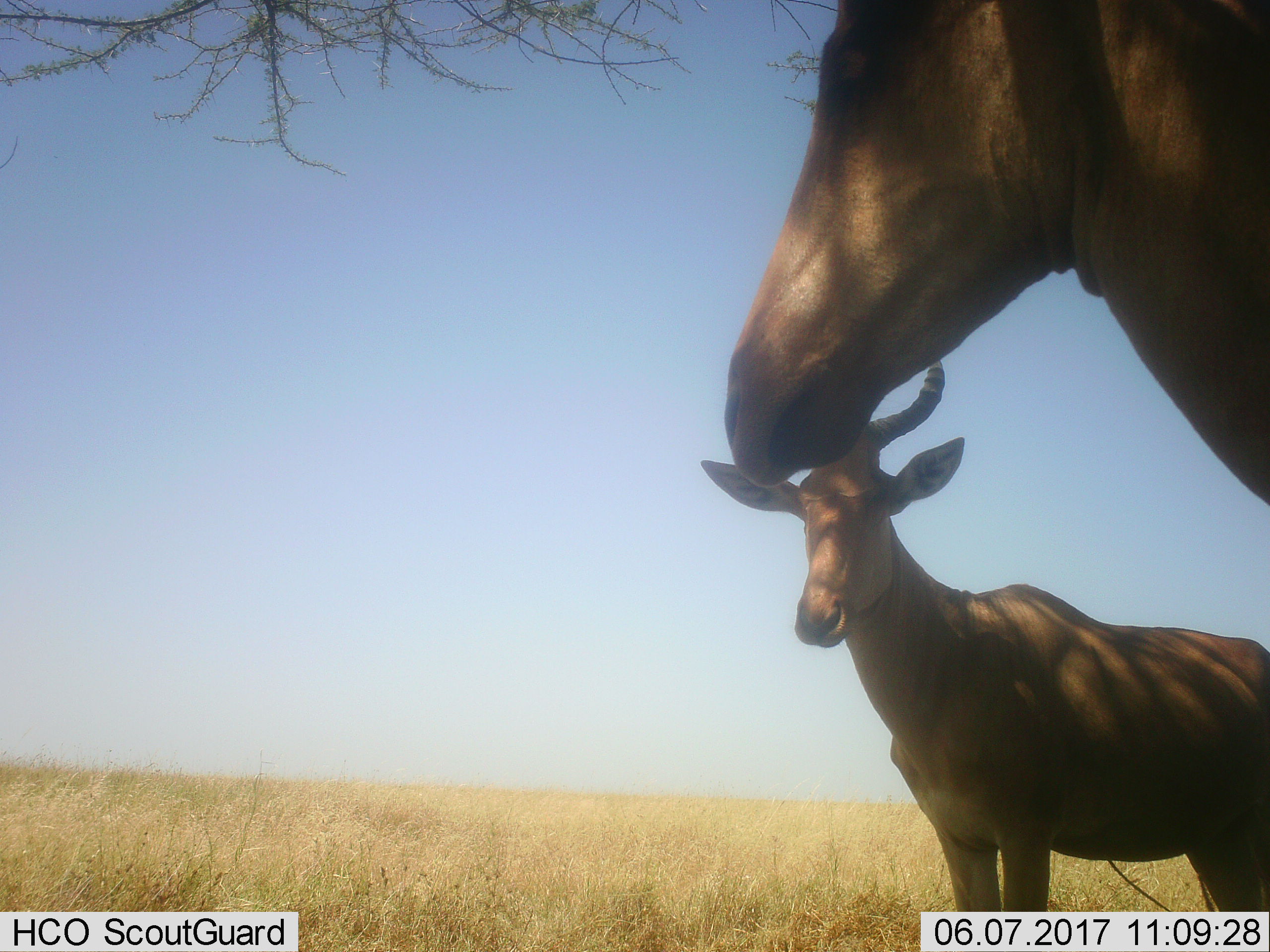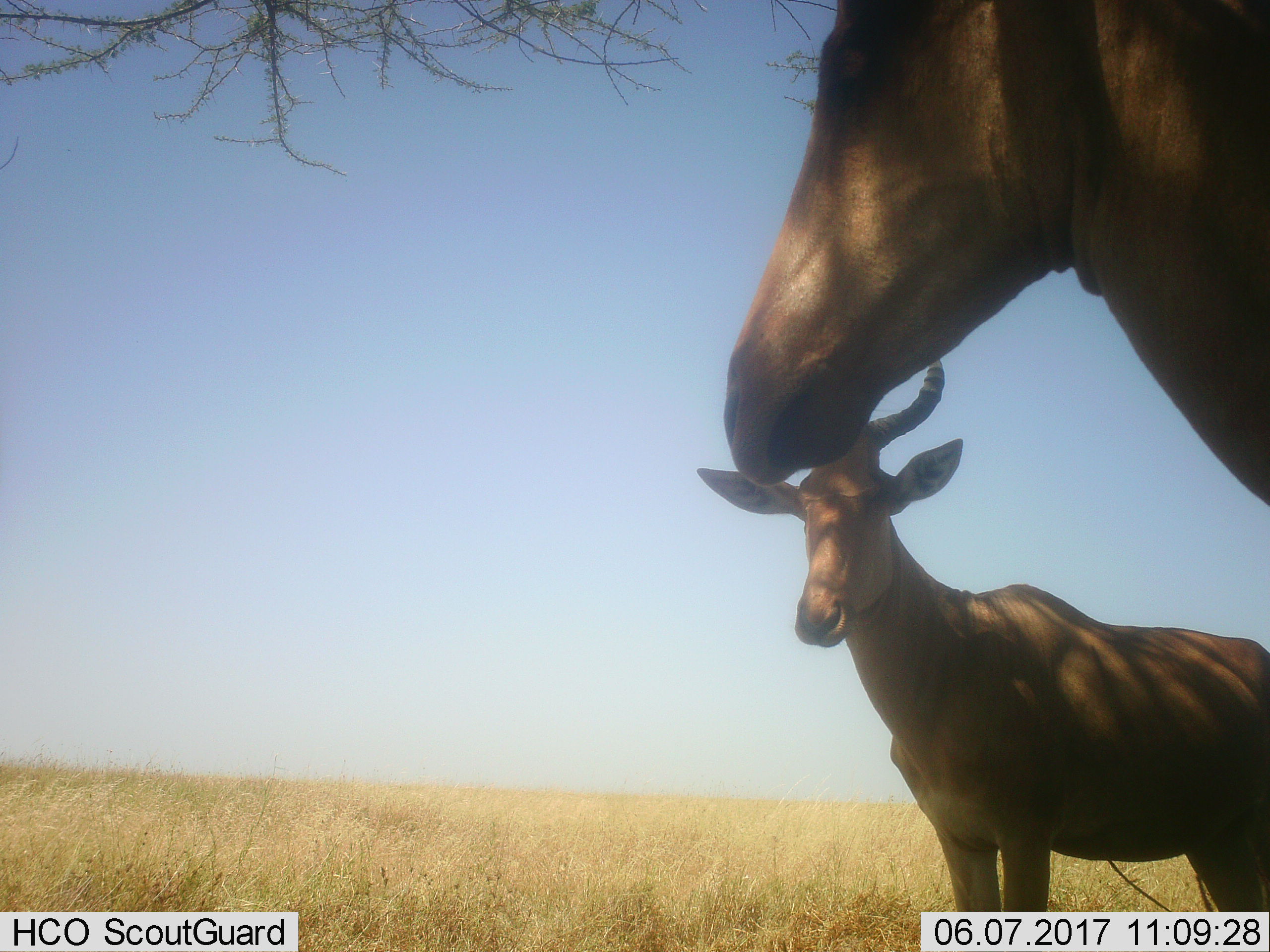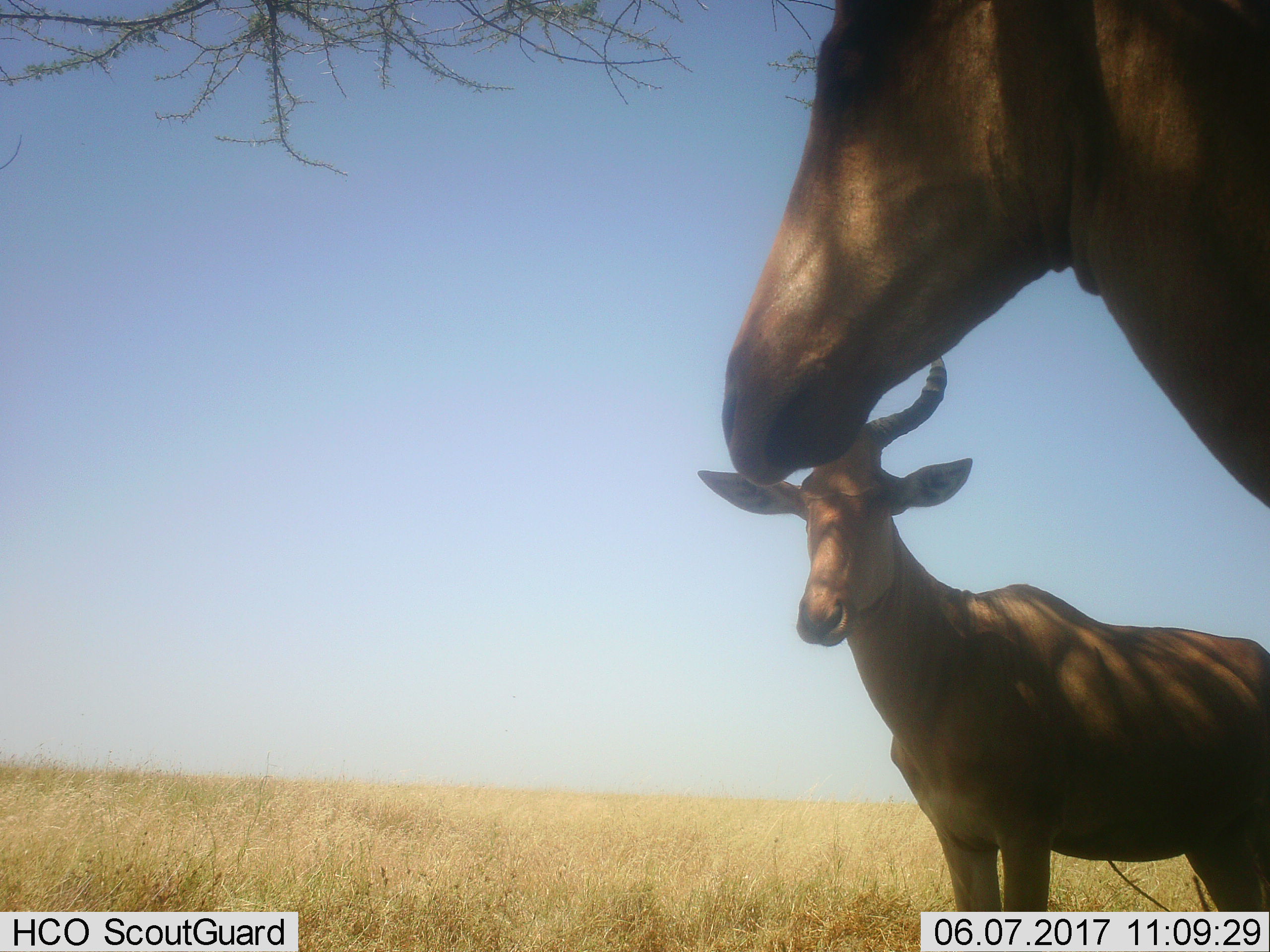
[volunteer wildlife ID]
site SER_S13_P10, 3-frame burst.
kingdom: Animalia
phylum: Chordata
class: Mammalia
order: Artiodactyla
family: Bovidae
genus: Alcelaphus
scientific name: Alcelaphus buselaphus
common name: hartebeest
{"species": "hartebeest (Alcelaphus buselaphus)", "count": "2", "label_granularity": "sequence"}